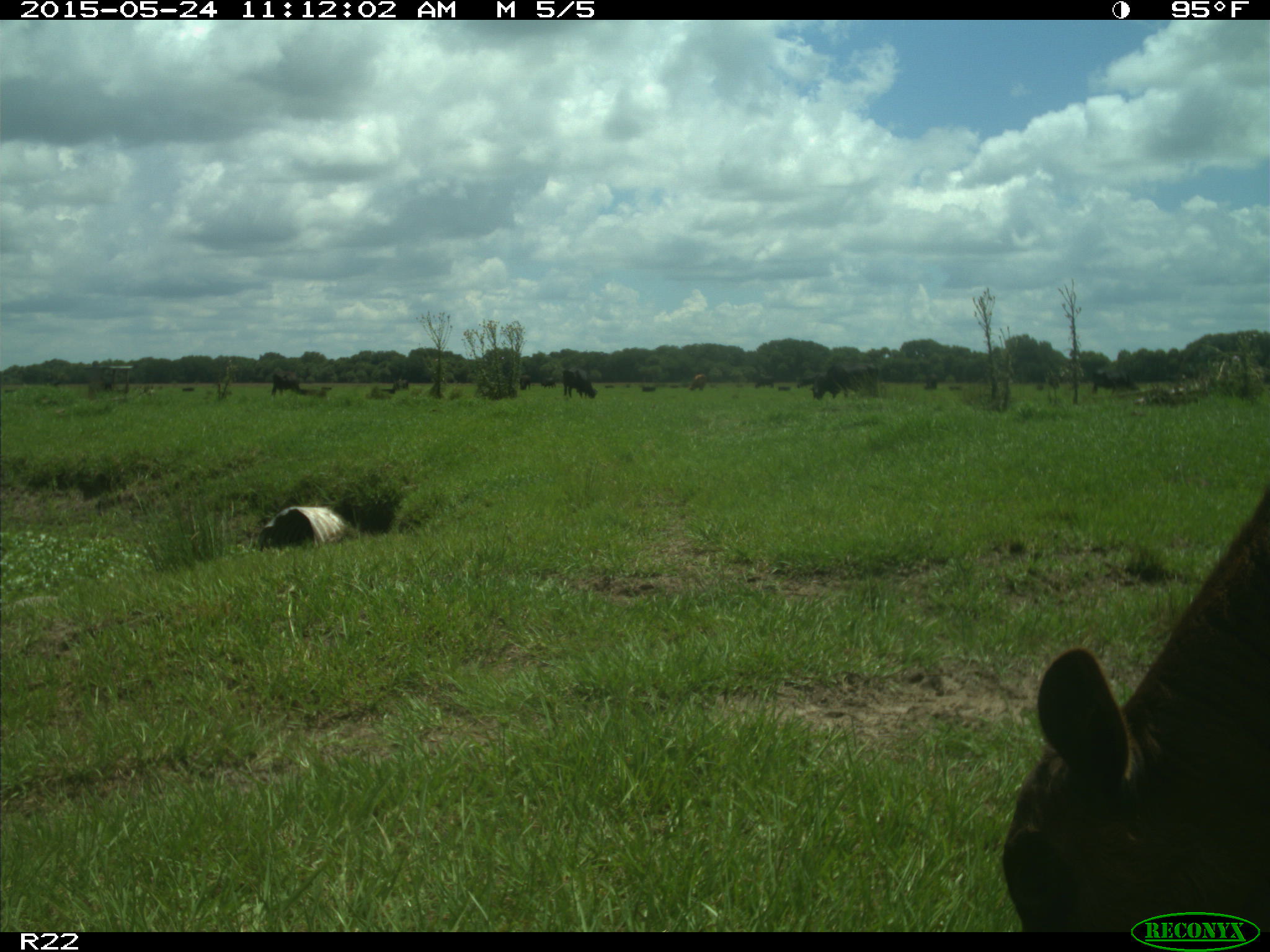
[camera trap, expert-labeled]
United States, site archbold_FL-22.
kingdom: Animalia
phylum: Chordata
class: Mammalia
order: Artiodactyla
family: Bovidae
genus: Bos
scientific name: Bos taurus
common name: domestic cow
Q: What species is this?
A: Bos taurus (domestic cow).